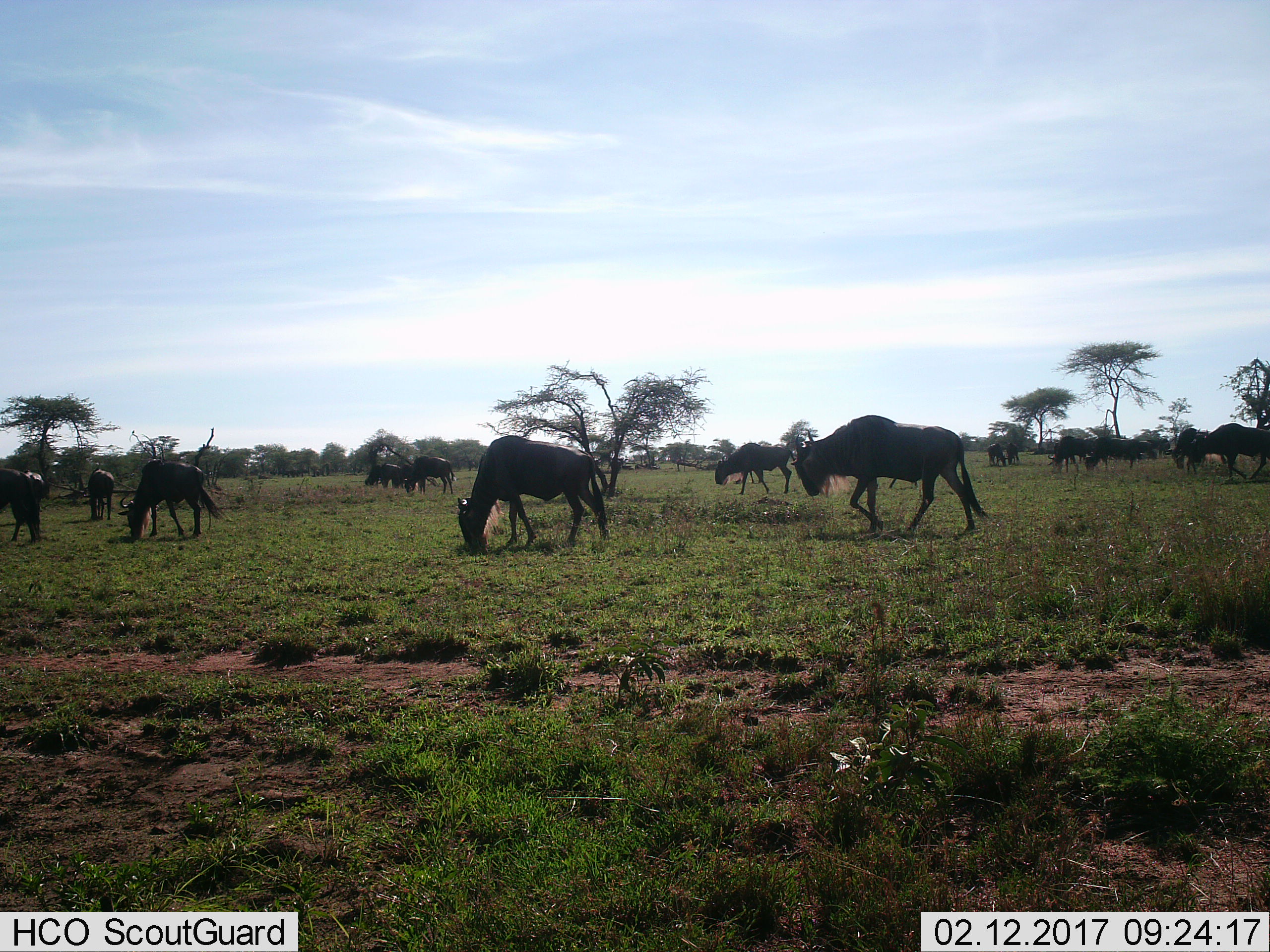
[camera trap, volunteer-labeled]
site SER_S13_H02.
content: unidentified animal